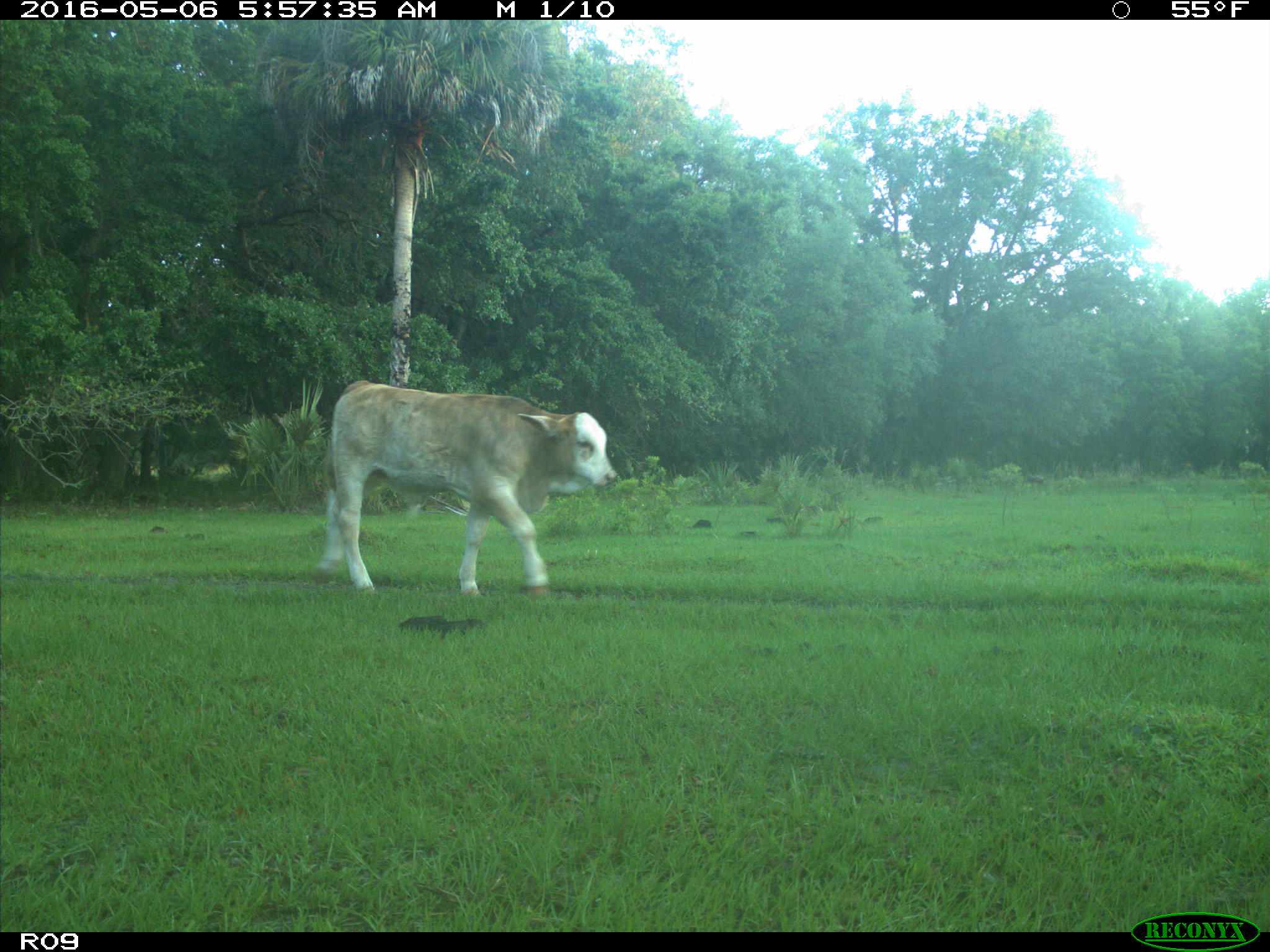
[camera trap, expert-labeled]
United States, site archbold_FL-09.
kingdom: Animalia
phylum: Chordata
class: Mammalia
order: Artiodactyla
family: Bovidae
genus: Bos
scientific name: Bos taurus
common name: domestic cow